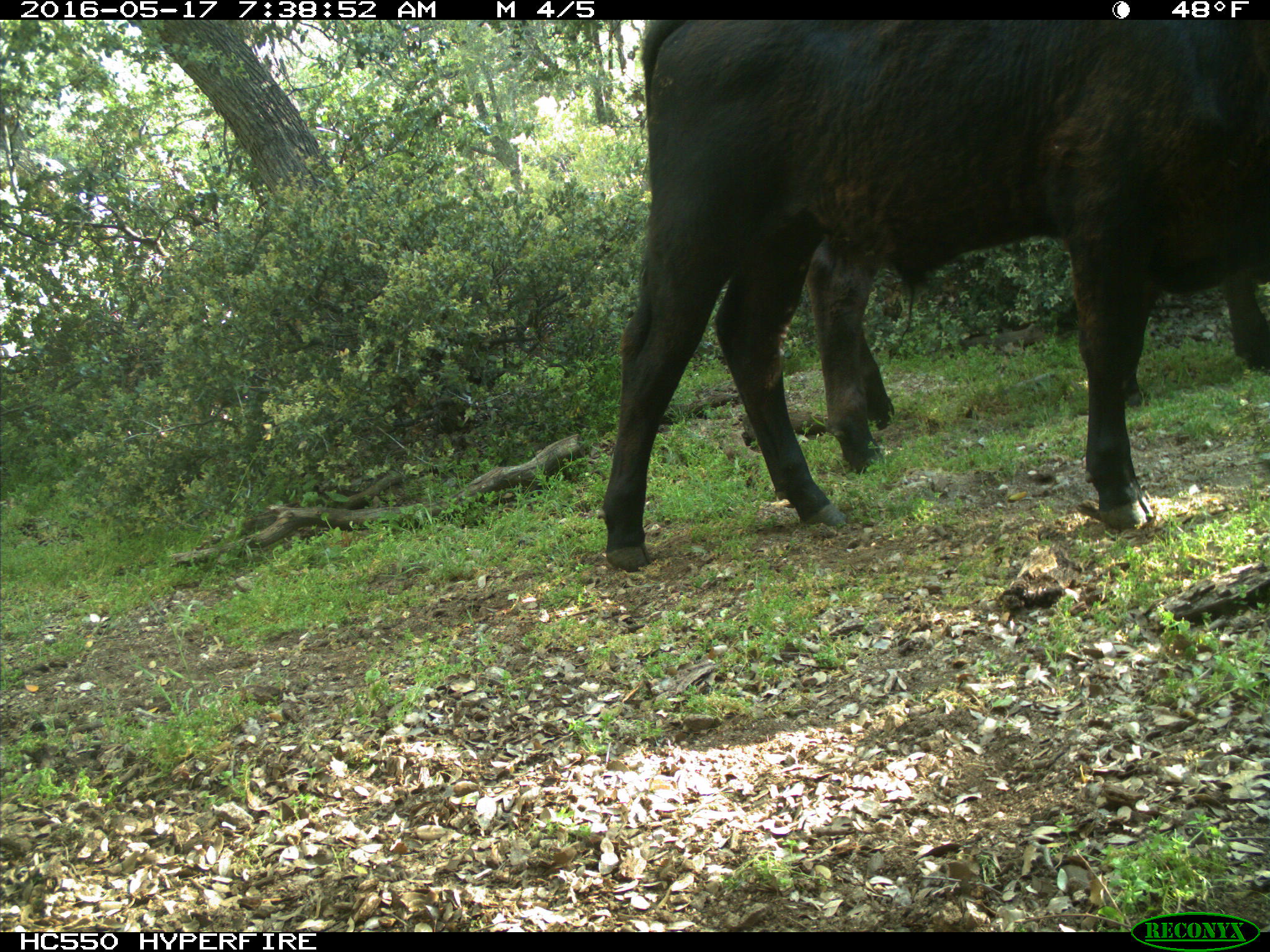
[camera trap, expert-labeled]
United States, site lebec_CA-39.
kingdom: Animalia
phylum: Chordata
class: Mammalia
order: Artiodactyla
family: Bovidae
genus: Bos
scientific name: Bos taurus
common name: domestic cow